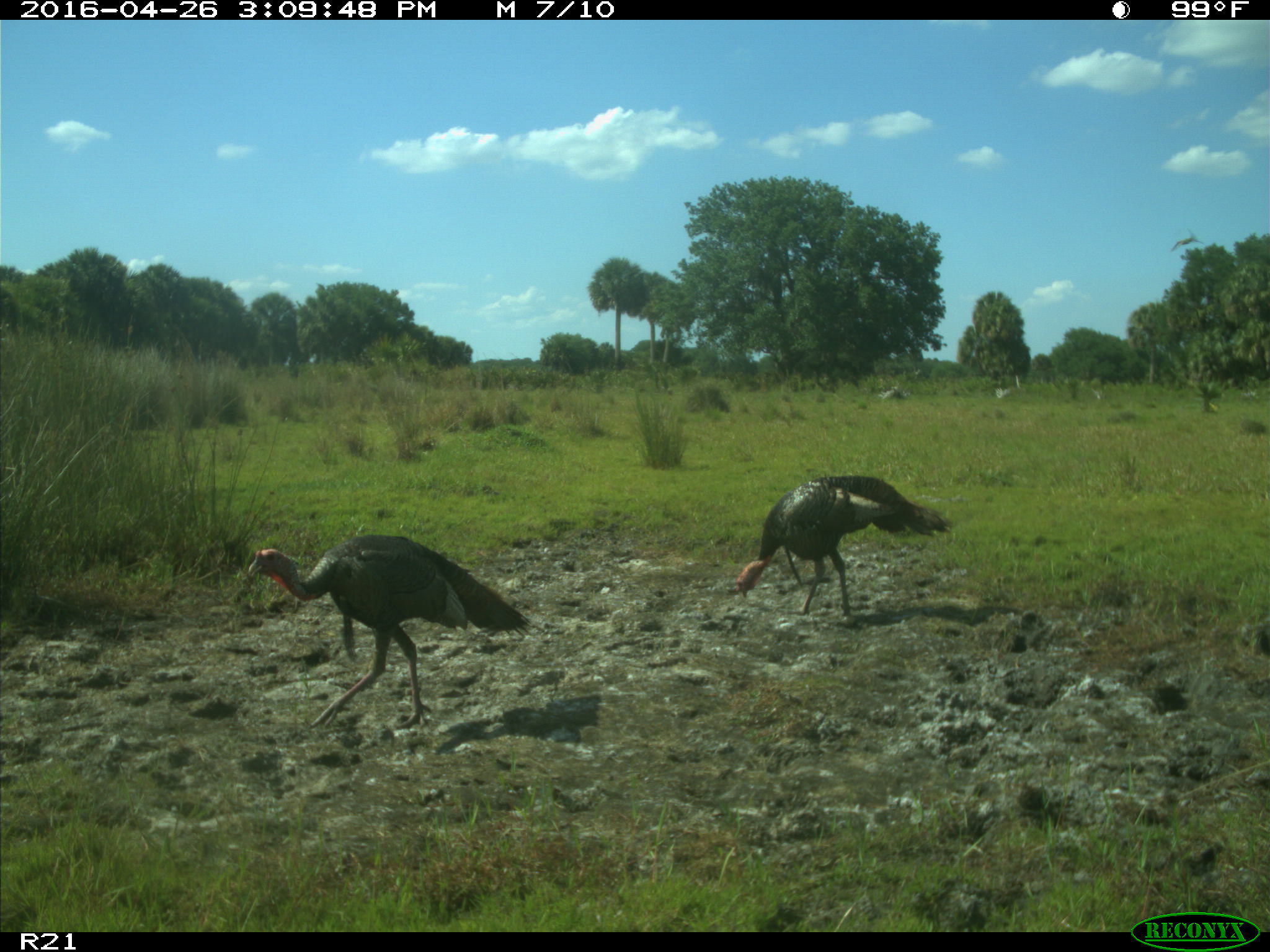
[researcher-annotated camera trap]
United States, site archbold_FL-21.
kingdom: Animalia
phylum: Chordata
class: Aves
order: Galliformes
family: Phasianidae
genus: Meleagris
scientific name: Meleagris gallopavo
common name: wild turkey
Meleagris gallopavo (wild turkey).